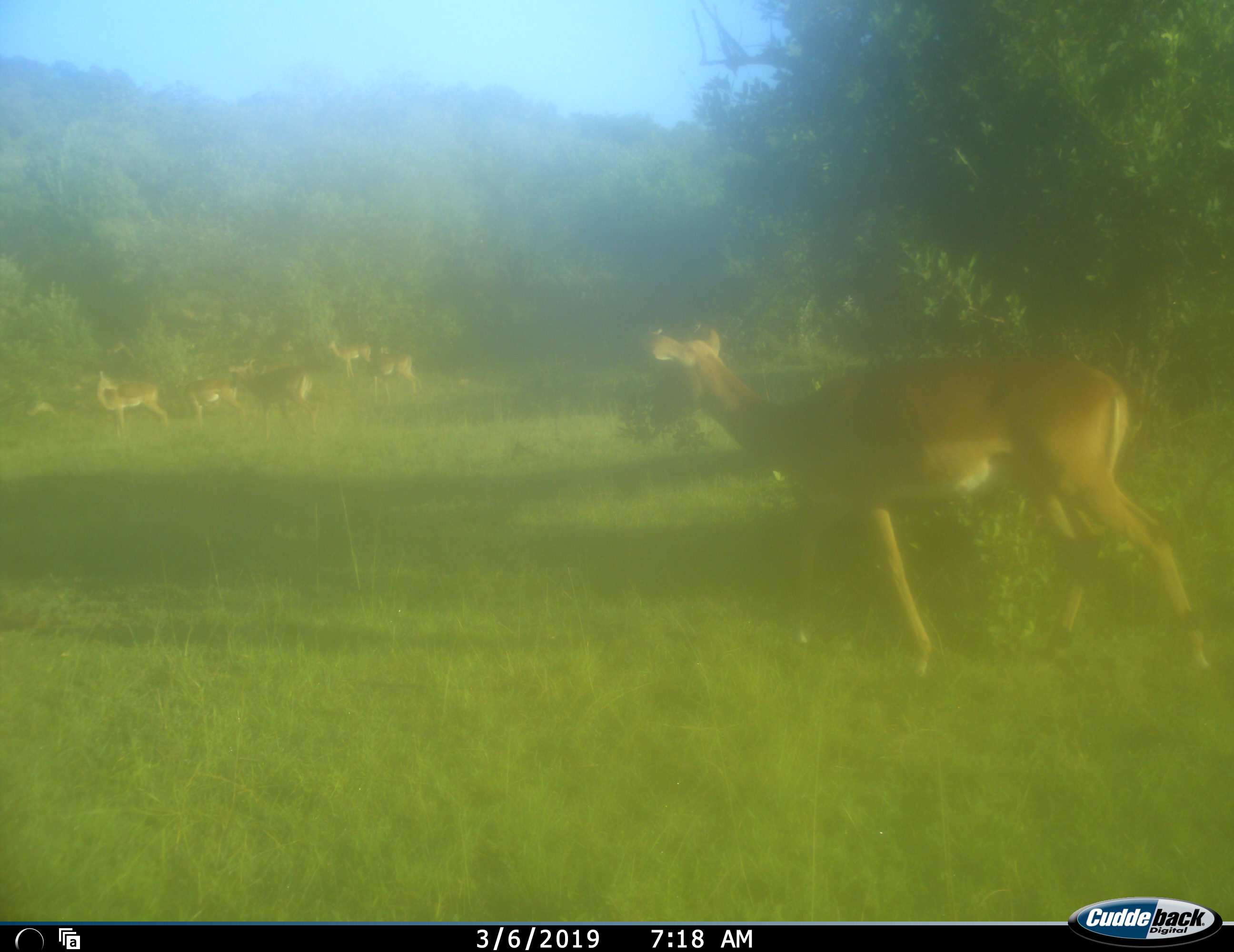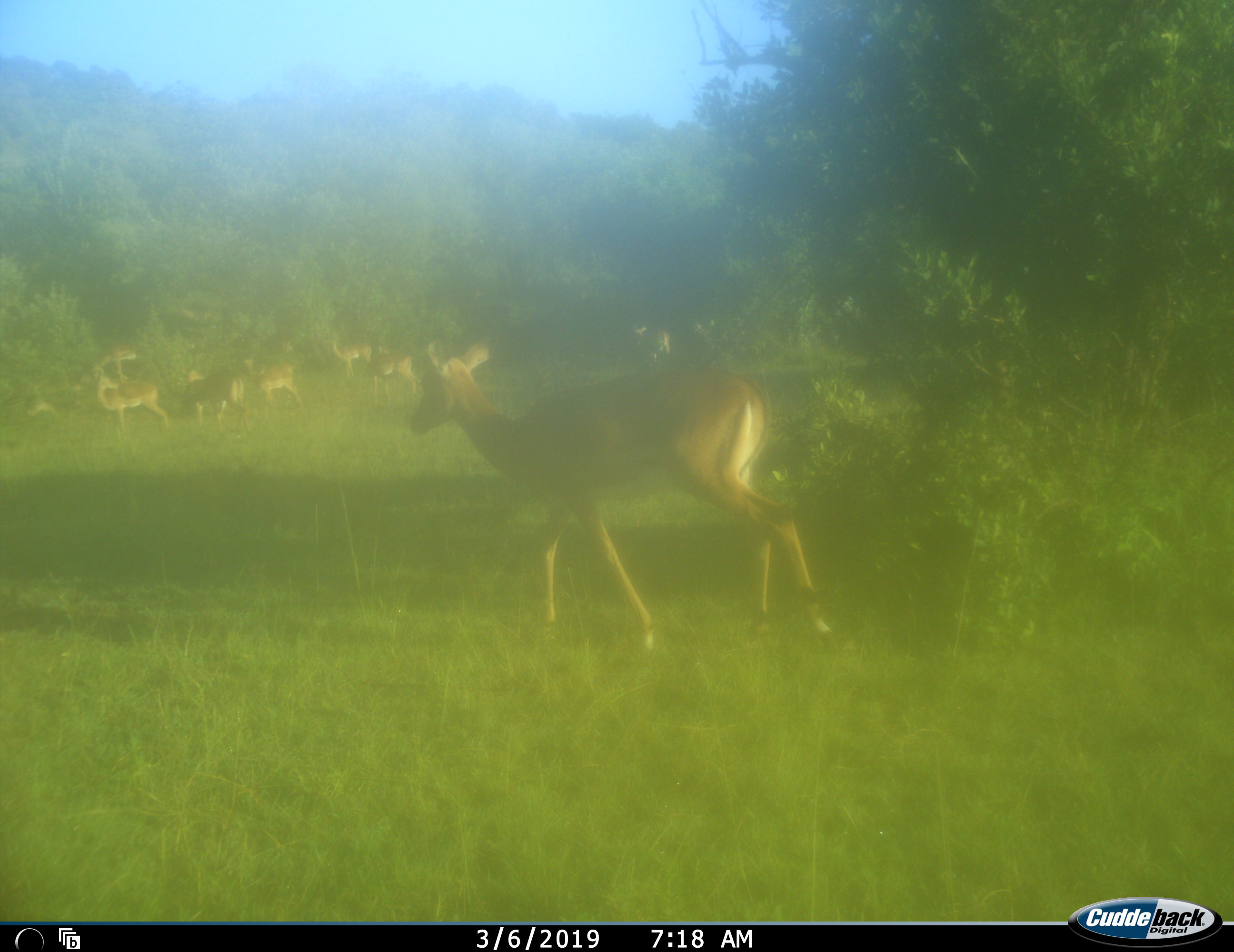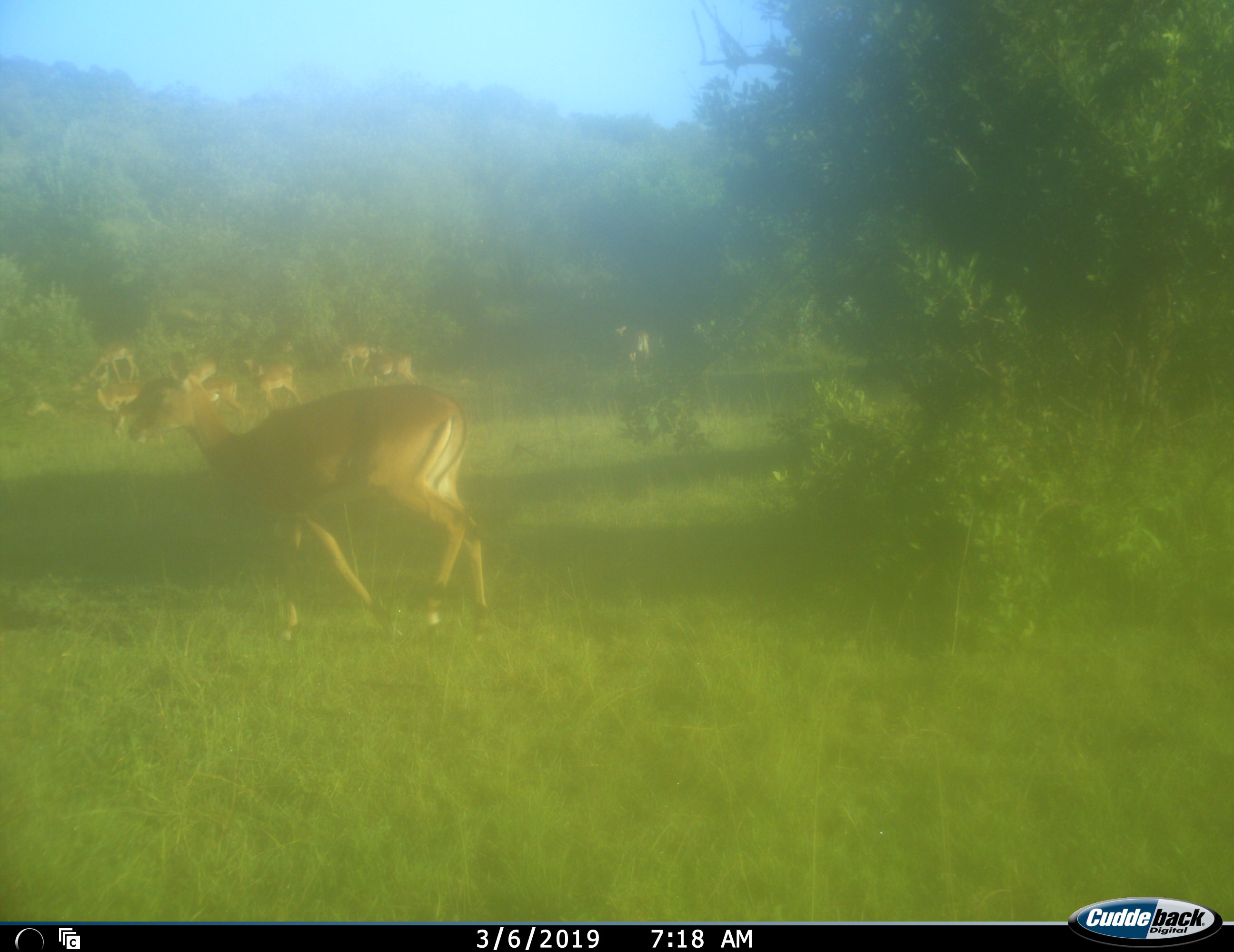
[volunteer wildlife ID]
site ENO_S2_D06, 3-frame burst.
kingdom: Animalia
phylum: Chordata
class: Mammalia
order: Artiodactyla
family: Bovidae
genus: Aepyceros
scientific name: Aepyceros melampus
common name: impala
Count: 10.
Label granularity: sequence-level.